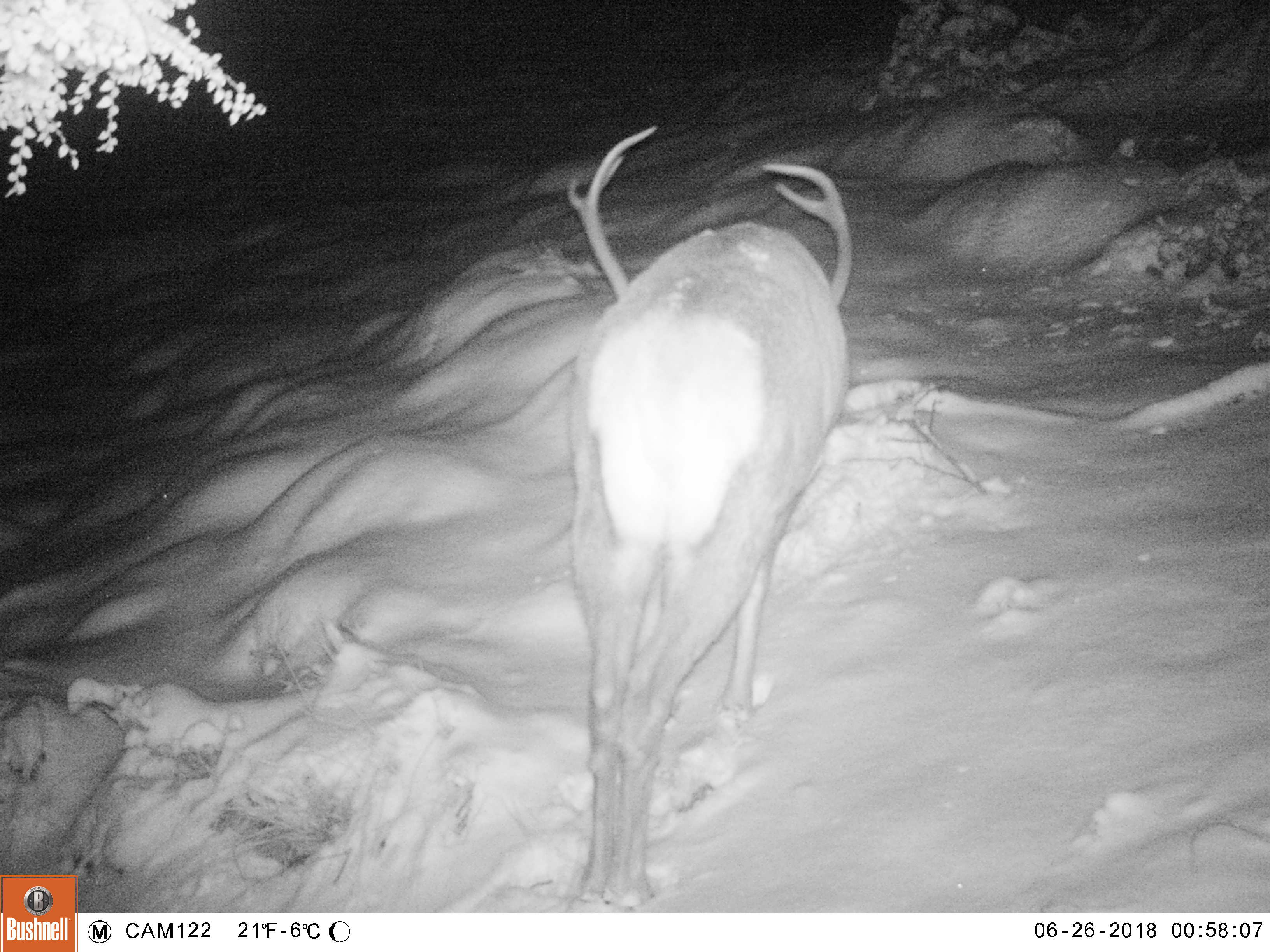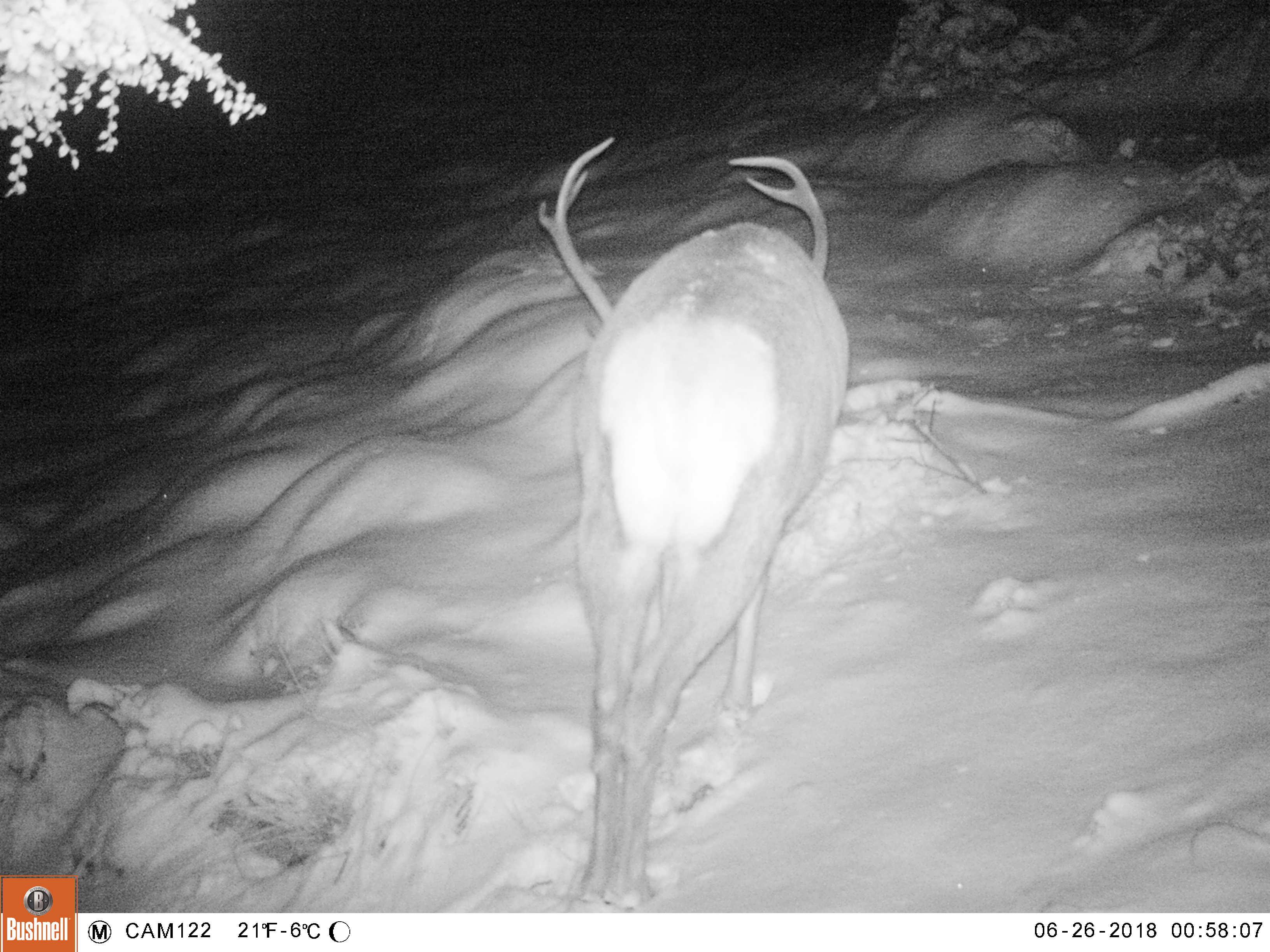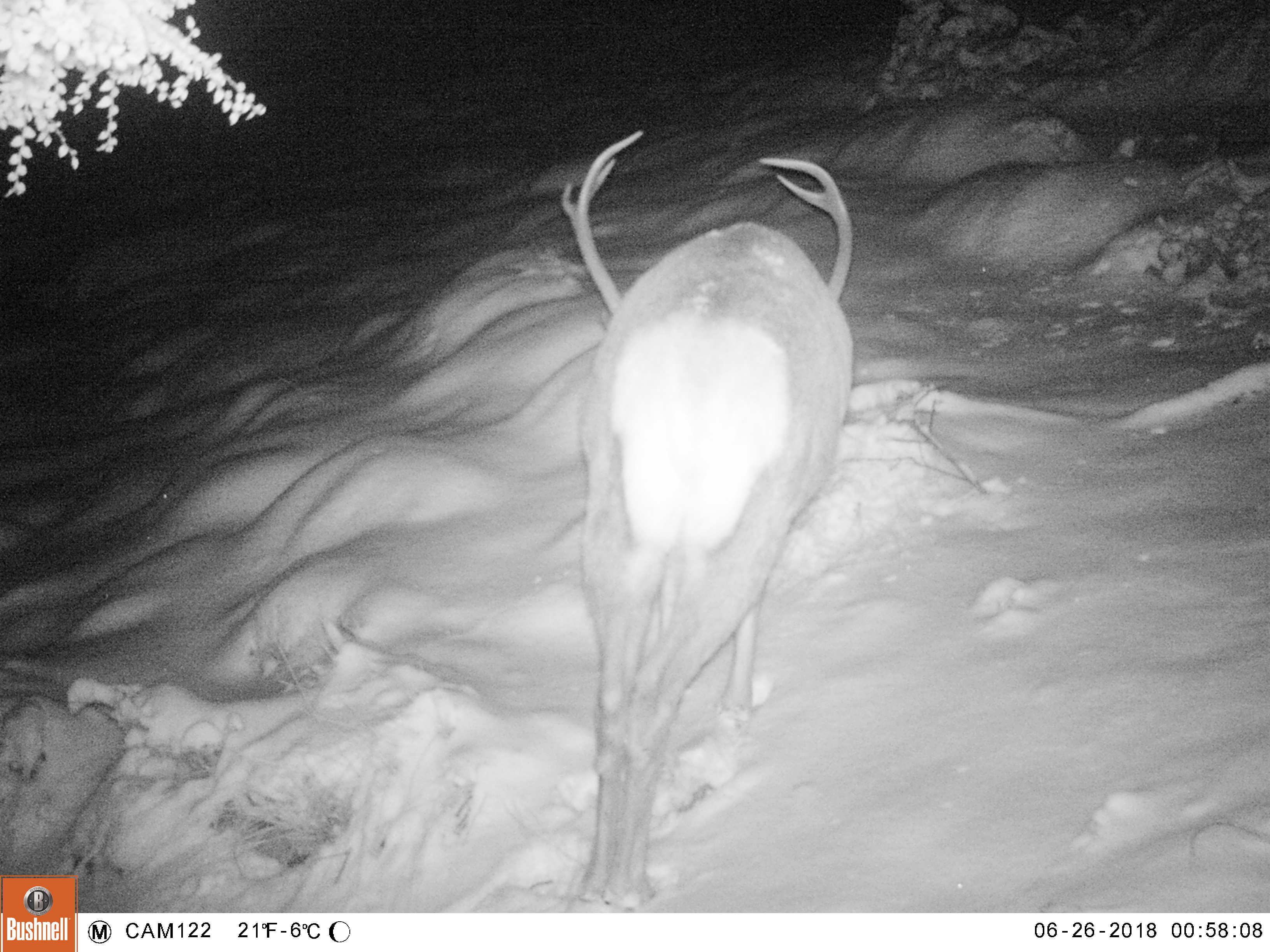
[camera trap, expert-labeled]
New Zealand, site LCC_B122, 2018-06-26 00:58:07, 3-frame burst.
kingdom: Animalia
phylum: Chordata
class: Mammalia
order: Artiodactyla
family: Cervidae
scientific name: Cervidae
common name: deer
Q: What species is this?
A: Deer (Cervidae).